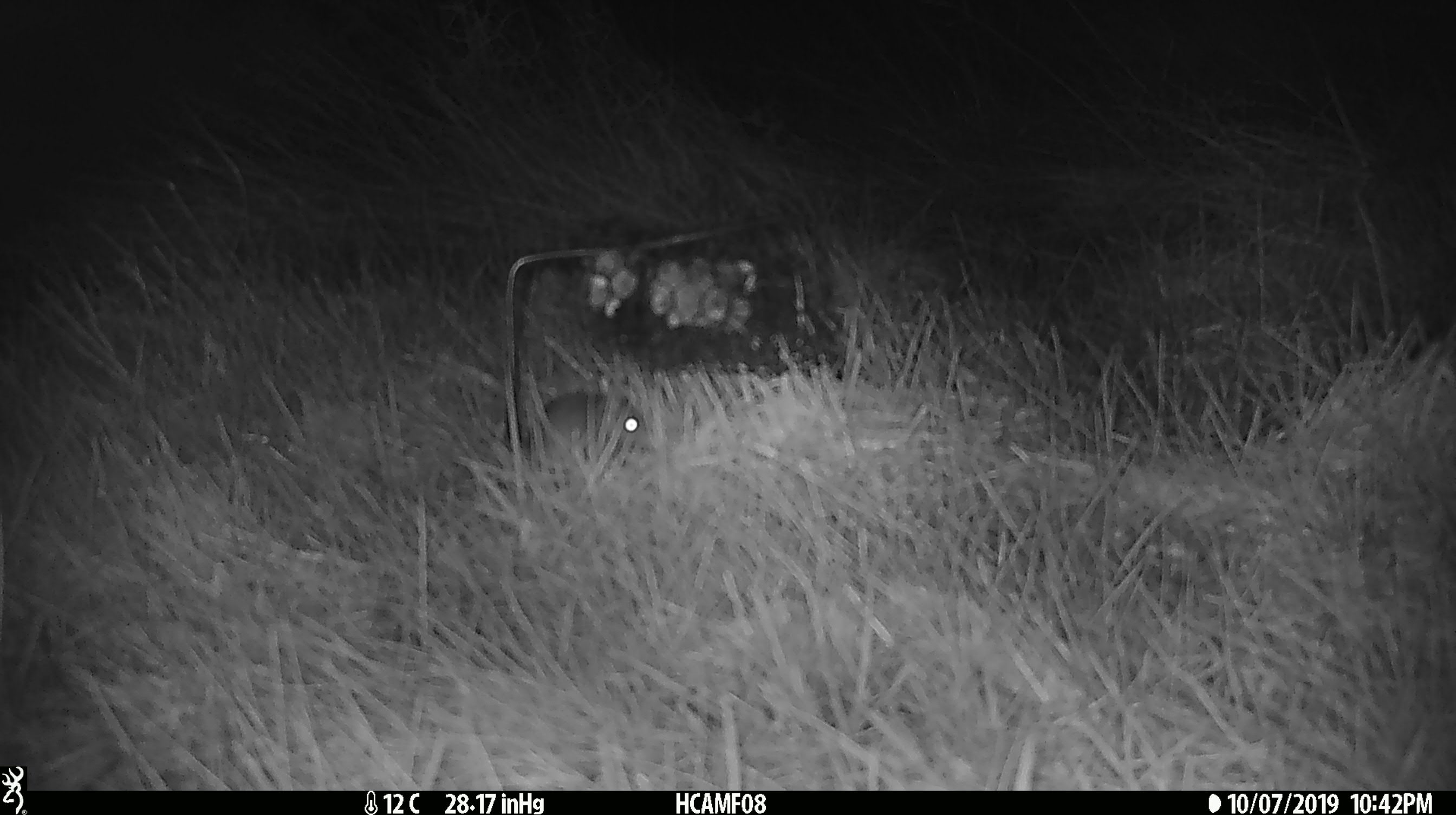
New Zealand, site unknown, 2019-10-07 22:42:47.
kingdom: Animalia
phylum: Chordata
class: Mammalia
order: Rodentia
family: Muridae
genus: Mus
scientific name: Mus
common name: mouse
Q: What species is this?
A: Mouse (Mus).